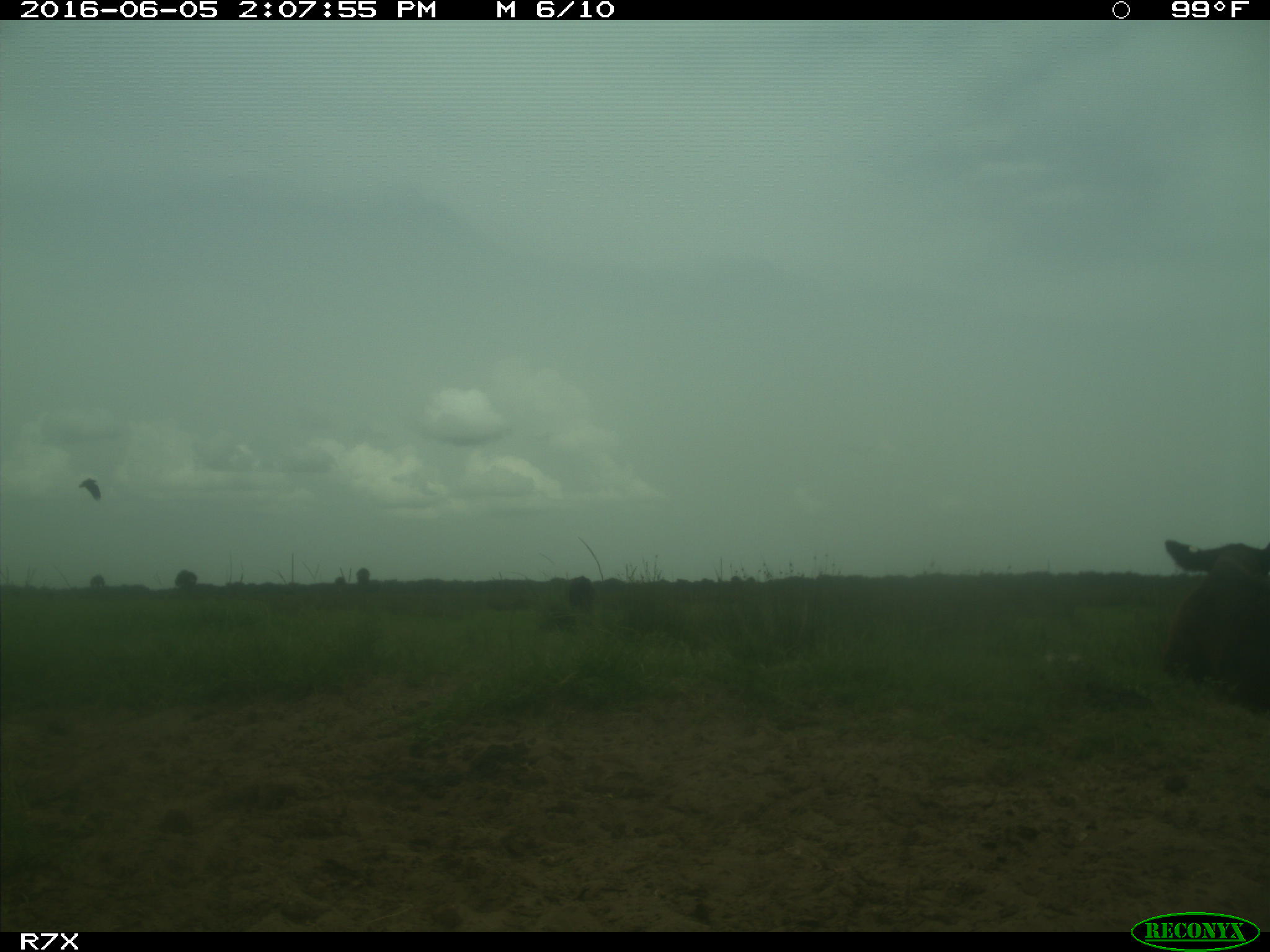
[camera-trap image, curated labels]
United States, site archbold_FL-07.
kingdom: Animalia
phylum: Chordata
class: Mammalia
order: Artiodactyla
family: Bovidae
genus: Bos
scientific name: Bos taurus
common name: domestic cow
Bos taurus (domestic cow).